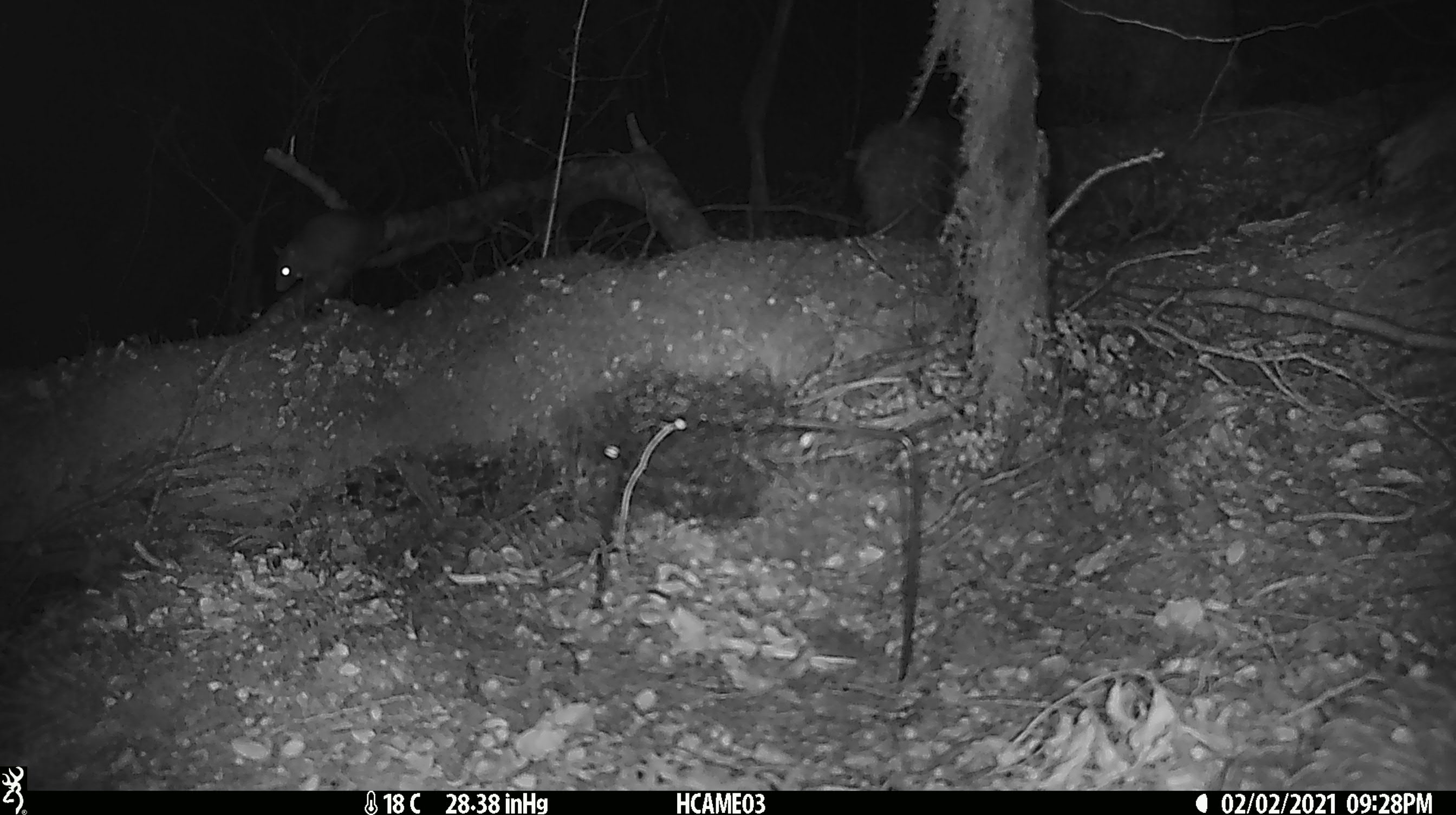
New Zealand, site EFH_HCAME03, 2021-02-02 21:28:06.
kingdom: Animalia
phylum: Chordata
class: Mammalia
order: Rodentia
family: Muridae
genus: Rattus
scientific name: Rattus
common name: rat